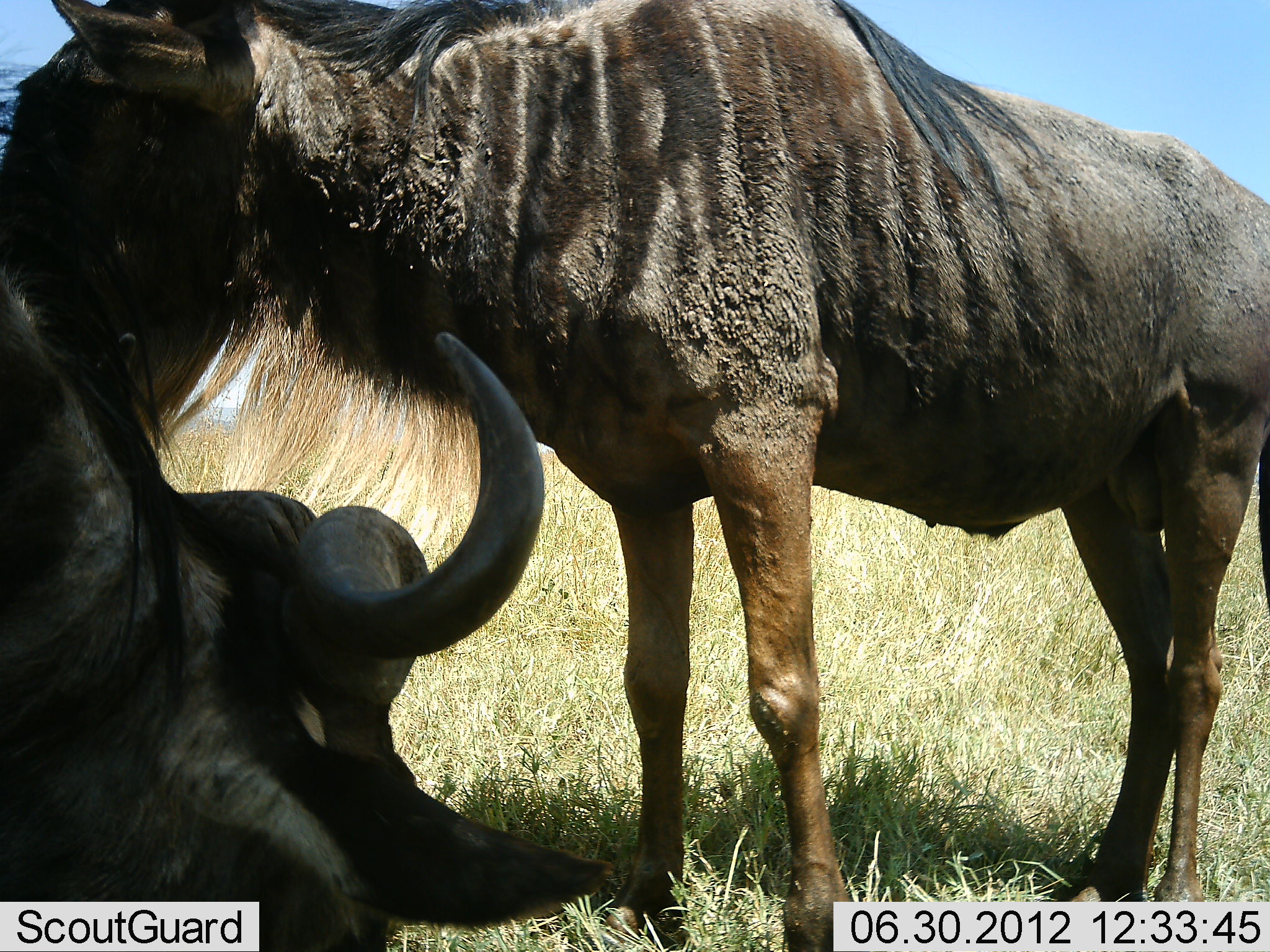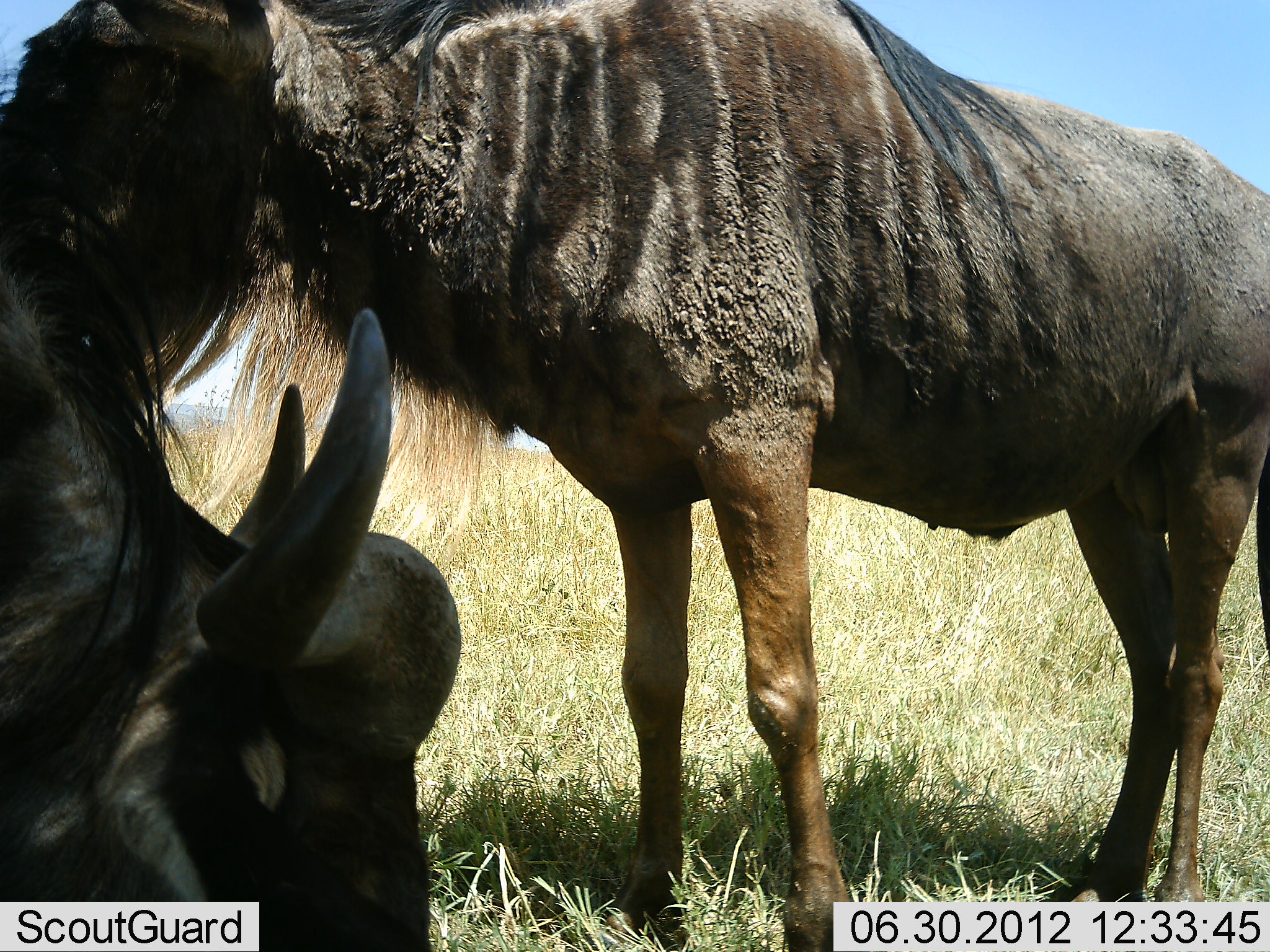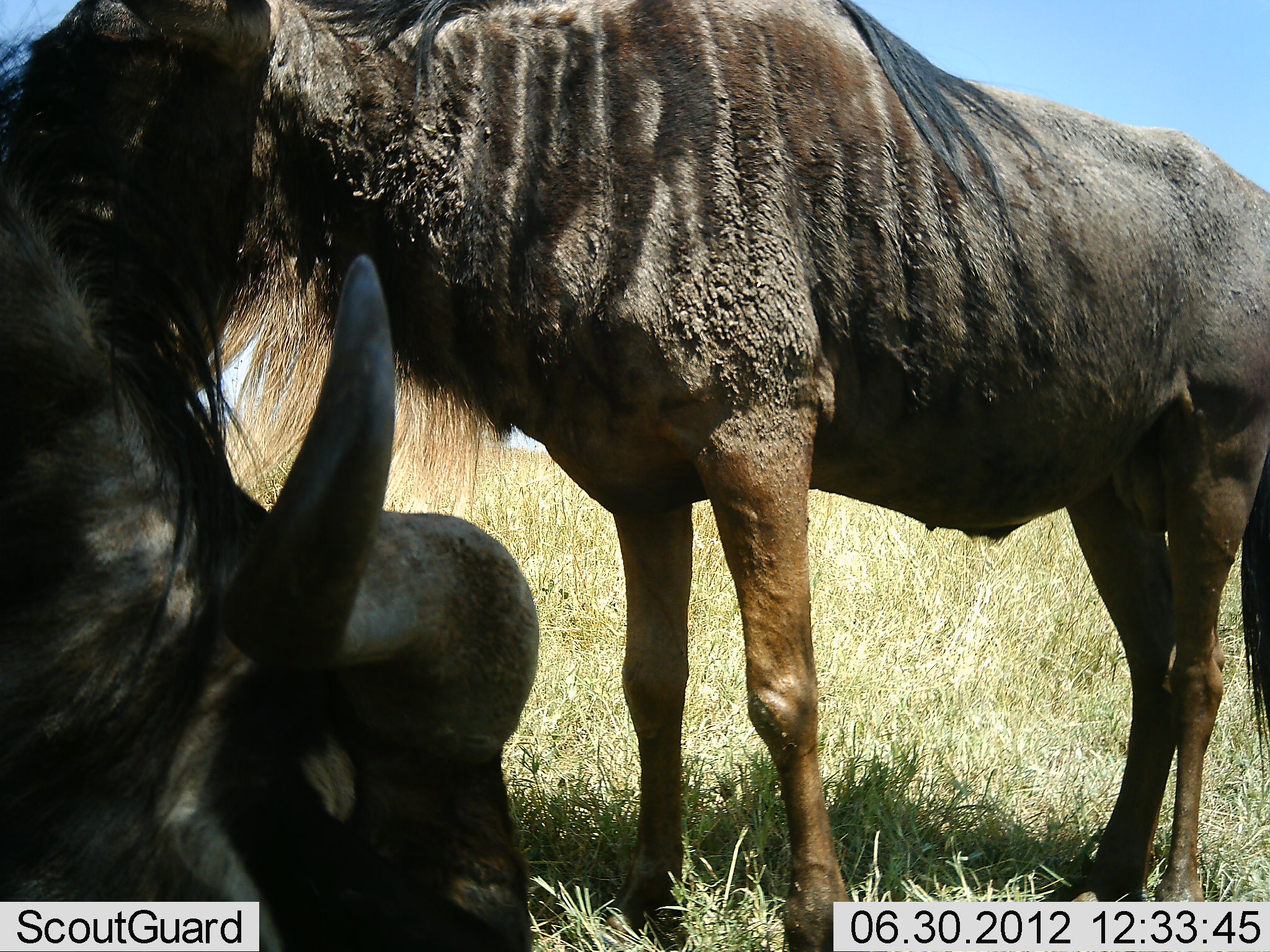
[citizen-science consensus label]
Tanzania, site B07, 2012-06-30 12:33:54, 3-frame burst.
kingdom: Animalia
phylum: Chordata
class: Mammalia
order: Artiodactyla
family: Bovidae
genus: Connochaetes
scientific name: Connochaetes taurinus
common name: blue wildebeest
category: wildebeest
Wildebeest (blue wildebeest) (Connochaetes taurinus), count 2. Behavior (volunteer vote fractions): standing 91%, resting 27%, moving 0%, interacting 18%. Young present (vote fraction): 0%. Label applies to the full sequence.